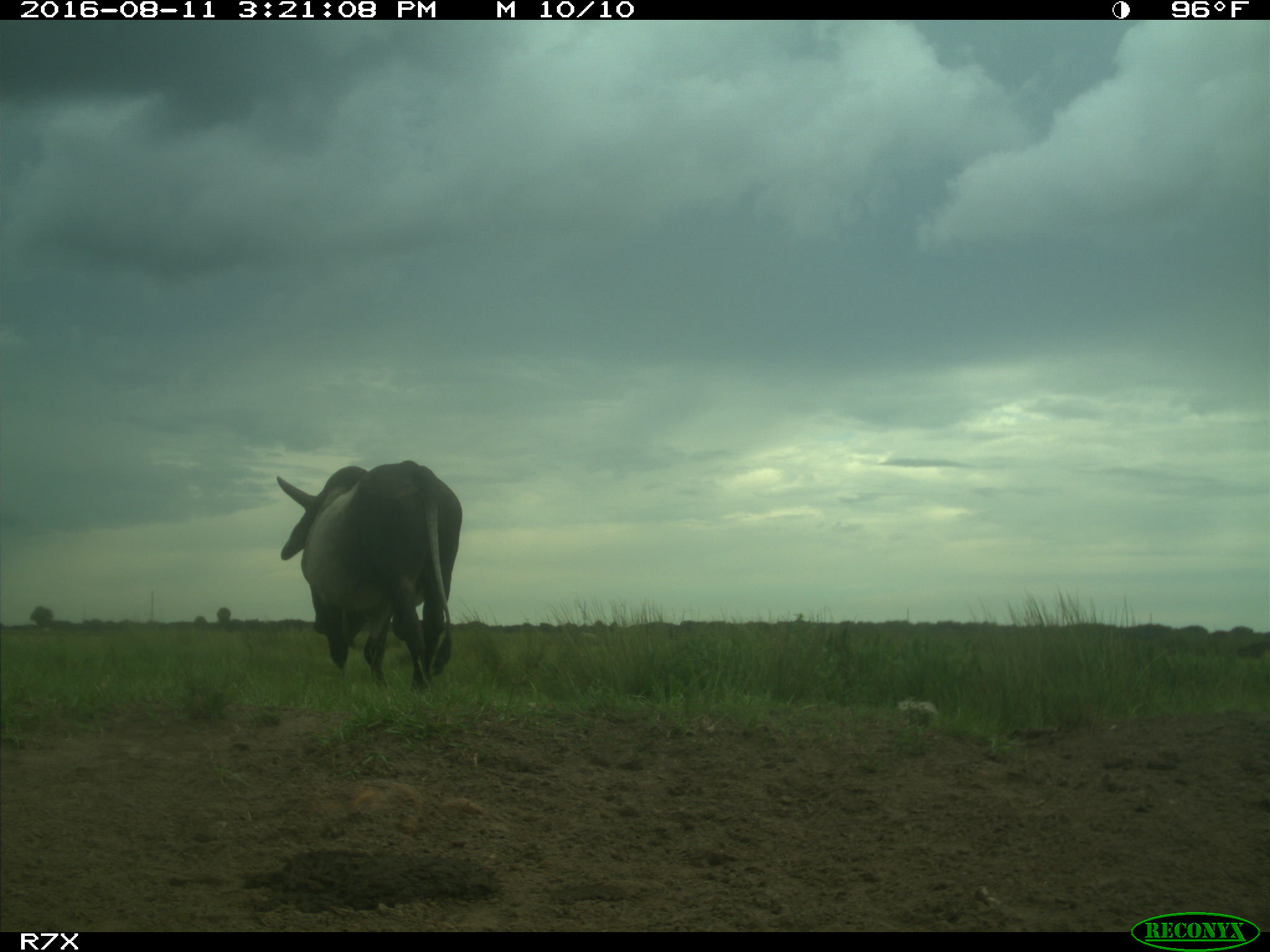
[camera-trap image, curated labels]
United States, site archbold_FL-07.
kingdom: Animalia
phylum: Chordata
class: Mammalia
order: Artiodactyla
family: Bovidae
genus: Bos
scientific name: Bos taurus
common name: domestic cow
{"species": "Bos taurus (domestic cow)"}